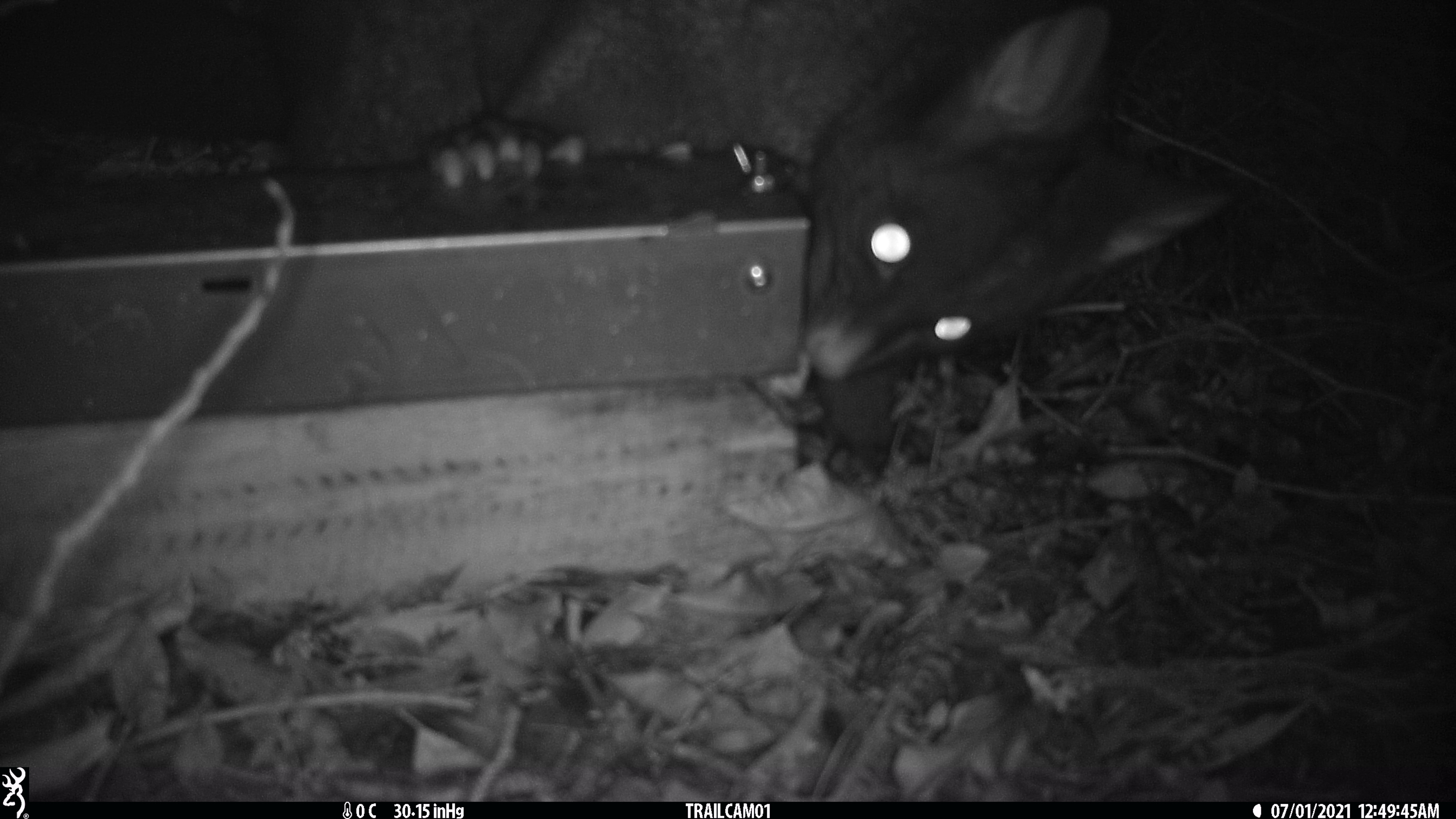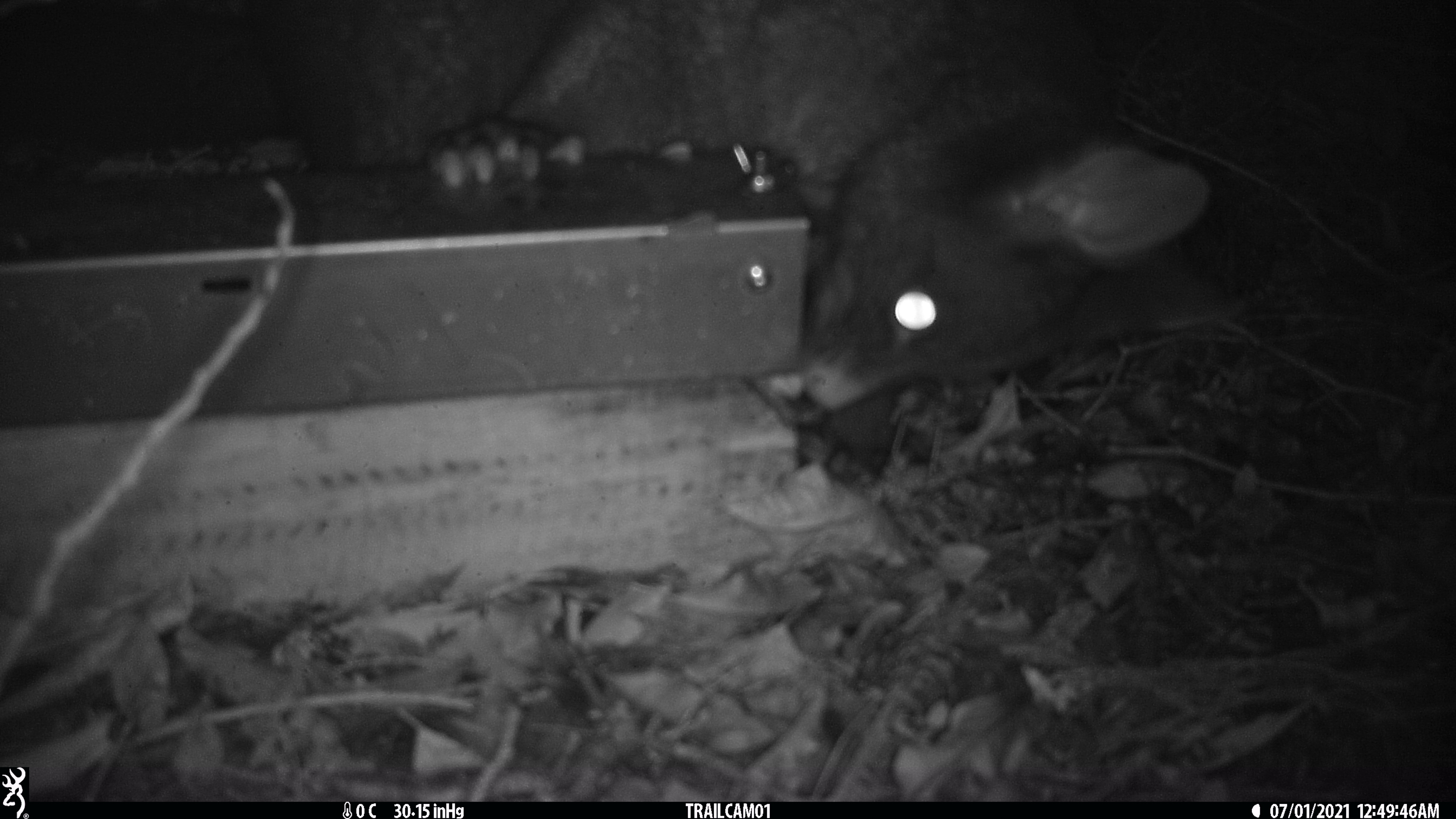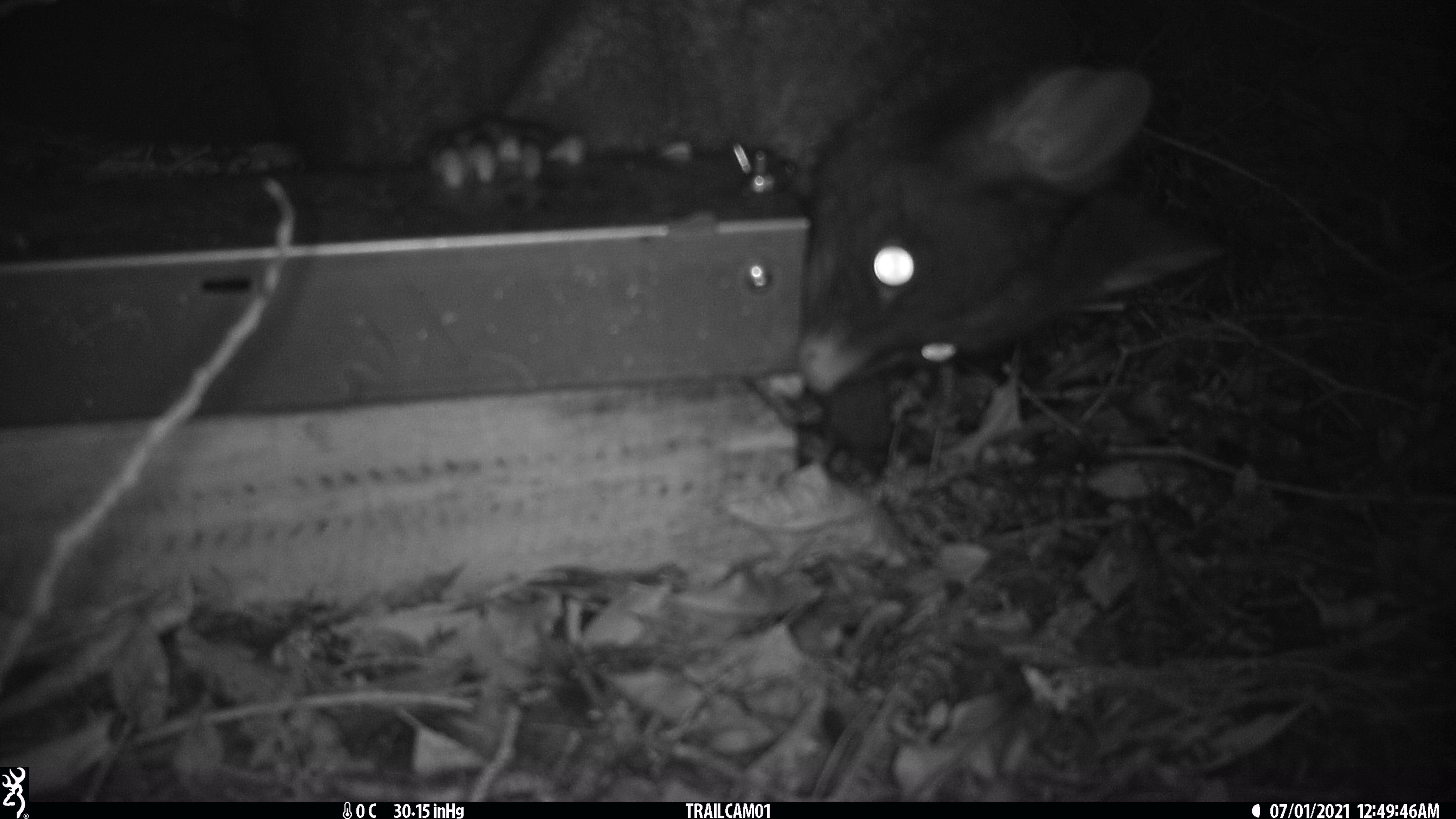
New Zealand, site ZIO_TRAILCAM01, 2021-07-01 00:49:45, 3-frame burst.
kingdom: Animalia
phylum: Chordata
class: Mammalia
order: Diprotodontia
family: Phalangeridae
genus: Trichosurus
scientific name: Trichosurus vulpecula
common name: common brushtail possum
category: possum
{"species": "possum (common brushtail possum) (Trichosurus vulpecula)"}